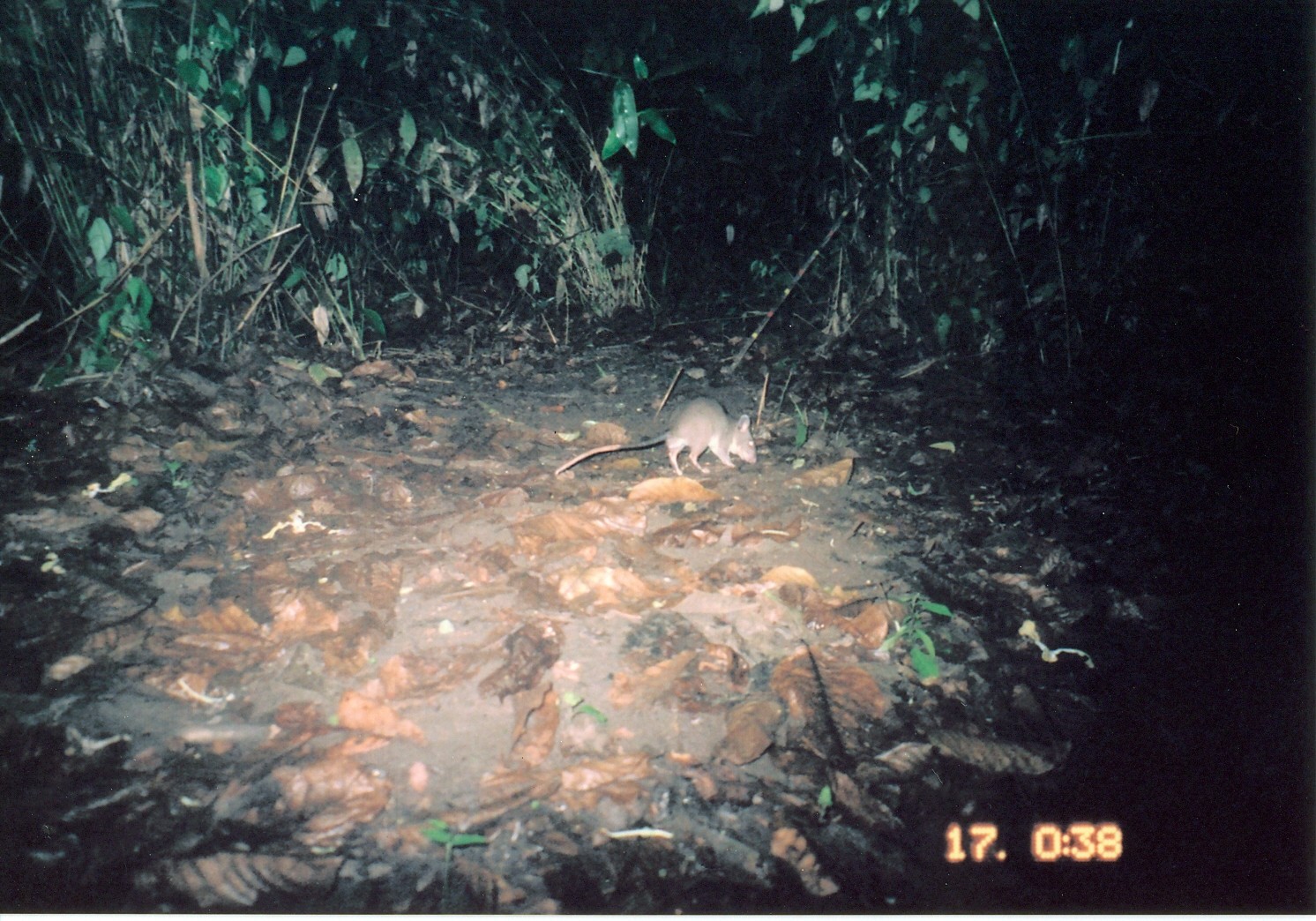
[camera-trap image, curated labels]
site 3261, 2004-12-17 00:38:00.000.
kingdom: Animalia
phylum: Chordata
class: Mammalia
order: Rodentia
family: Nesomyidae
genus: Cricetomys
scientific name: Cricetomys gambianus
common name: african giant pouched rat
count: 1